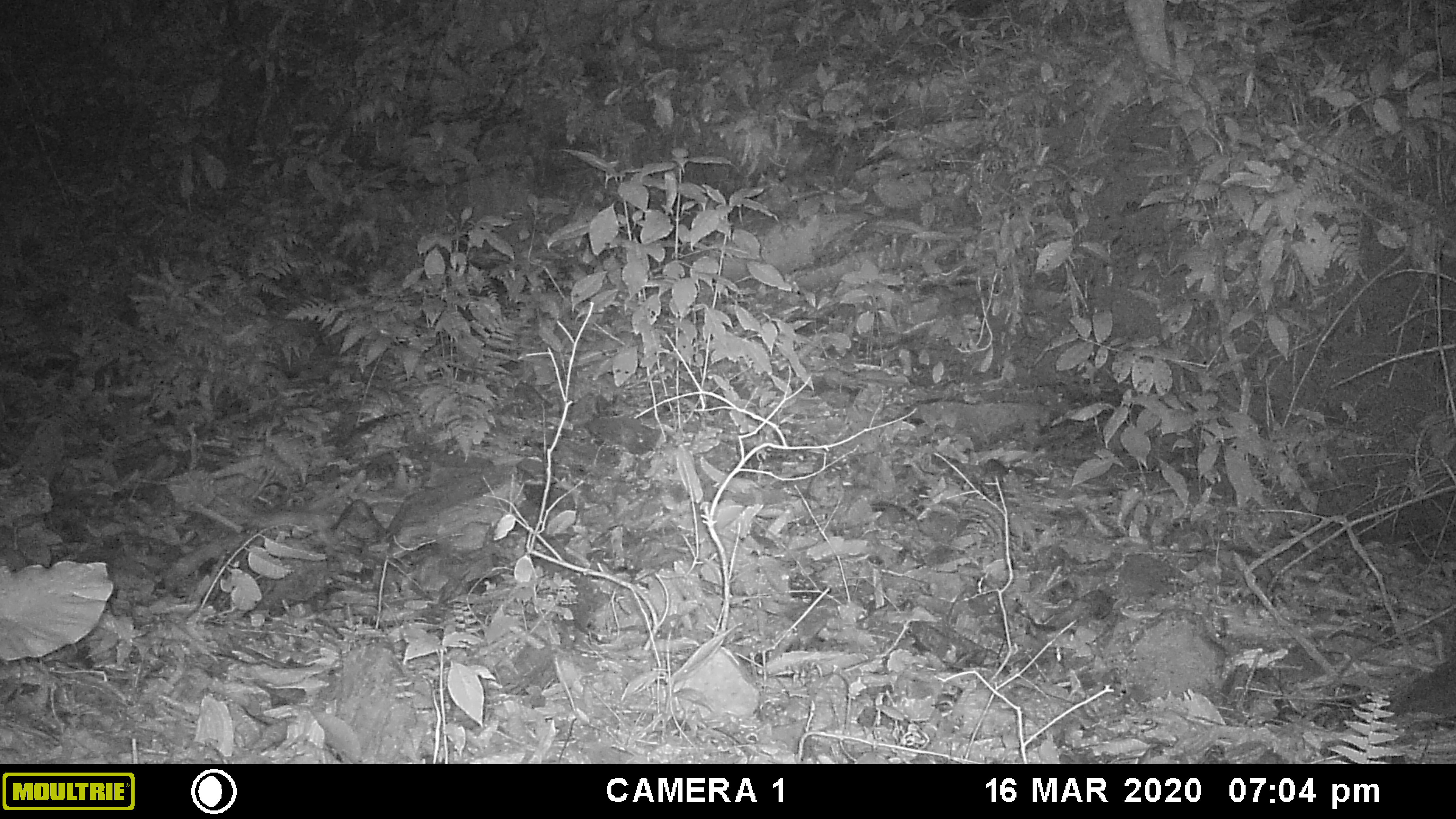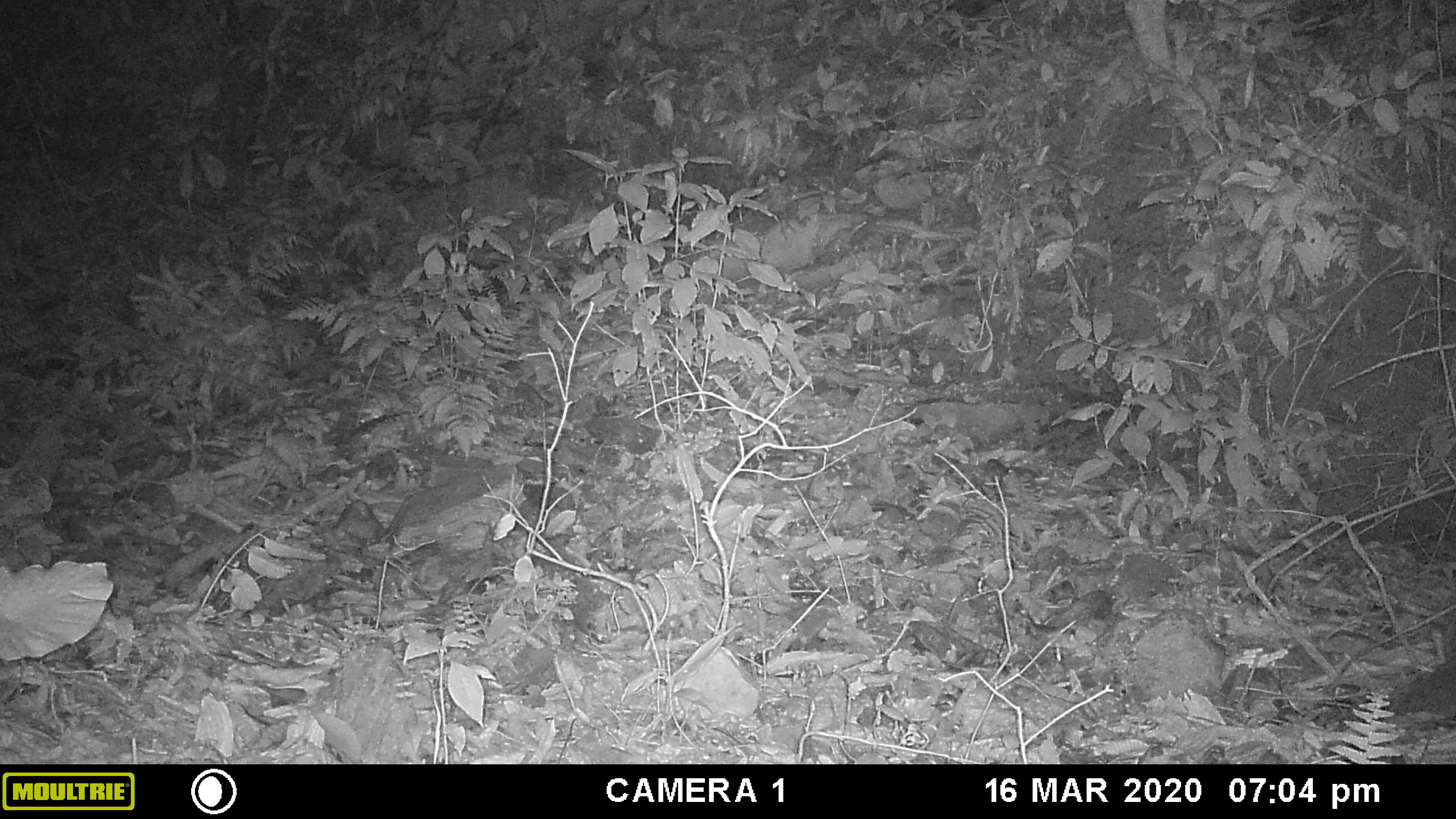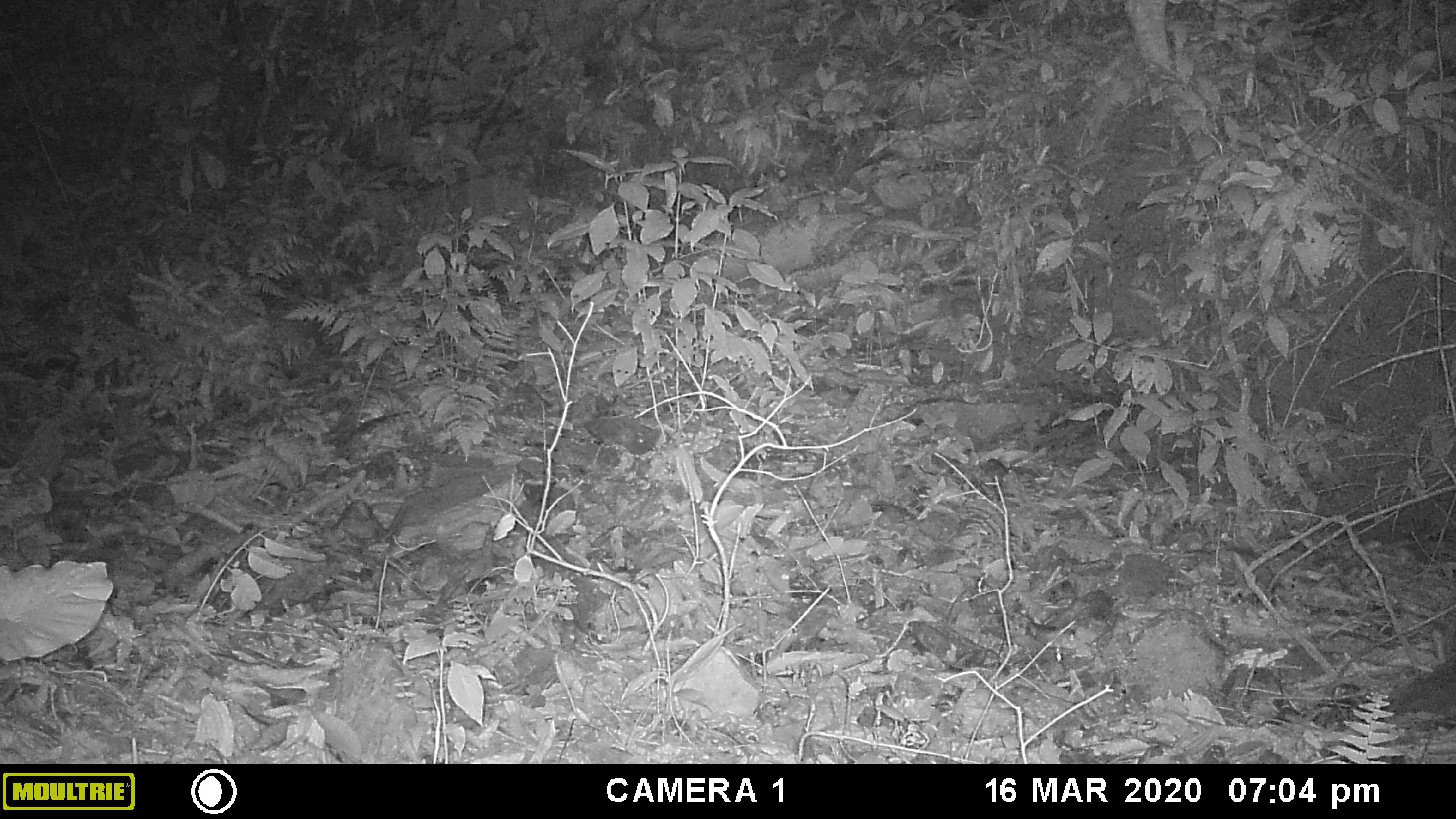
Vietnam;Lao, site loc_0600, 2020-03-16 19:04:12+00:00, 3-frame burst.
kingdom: Animalia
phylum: Chordata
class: Mammalia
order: Rodentia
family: Muridae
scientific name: Muridae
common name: old-world mice and rats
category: unidentified murid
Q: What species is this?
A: Unidentified murid (old-world mice and rats) (Muridae).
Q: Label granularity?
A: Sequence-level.